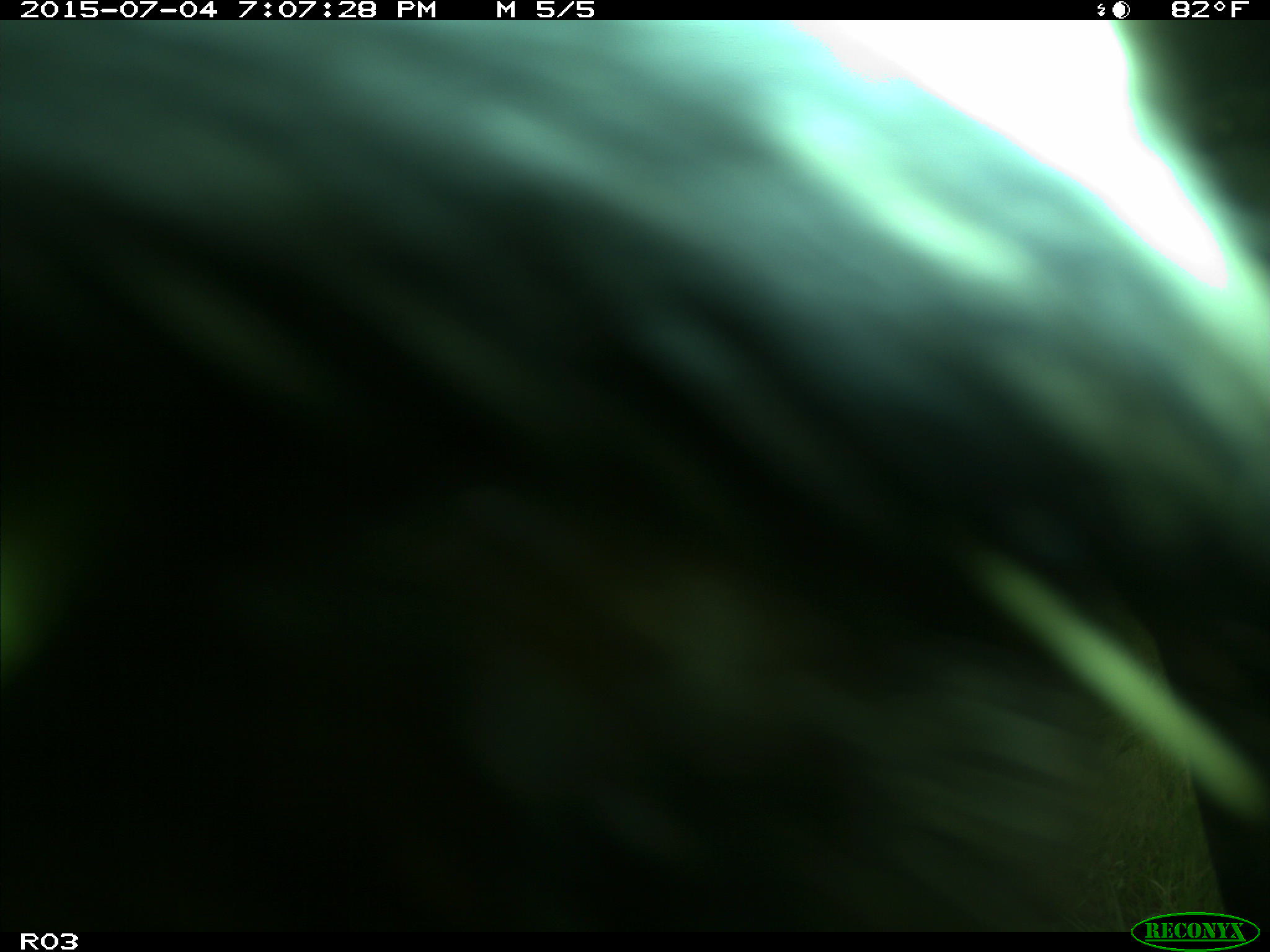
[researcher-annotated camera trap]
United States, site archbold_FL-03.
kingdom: Animalia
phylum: Chordata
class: Mammalia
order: Artiodactyla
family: Bovidae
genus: Bos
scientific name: Bos taurus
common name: domestic cow